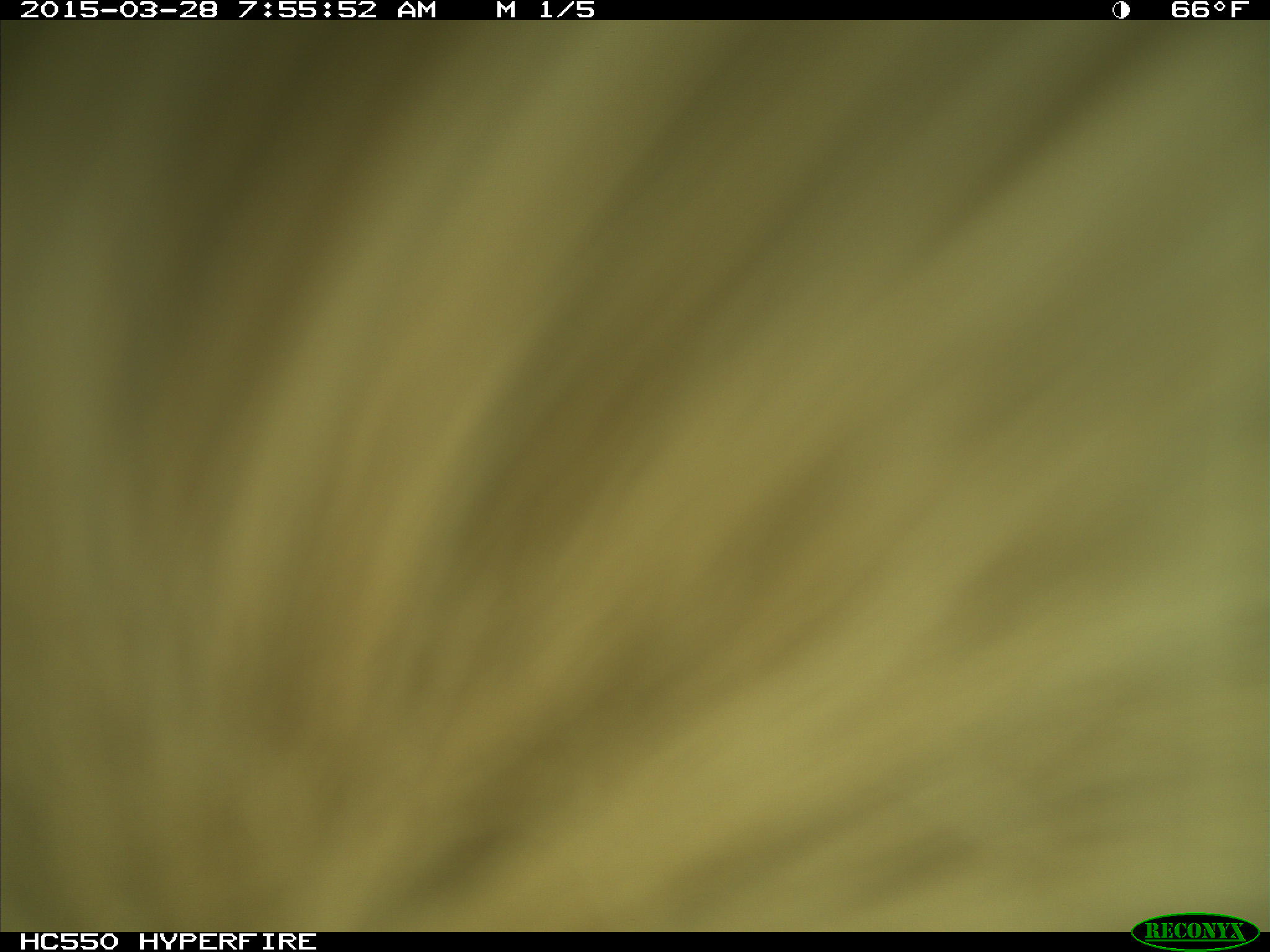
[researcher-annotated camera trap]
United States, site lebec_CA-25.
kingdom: Animalia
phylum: Chordata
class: Mammalia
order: Artiodactyla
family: Bovidae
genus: Bos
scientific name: Bos taurus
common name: domestic cow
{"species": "Bos taurus (domestic cow)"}